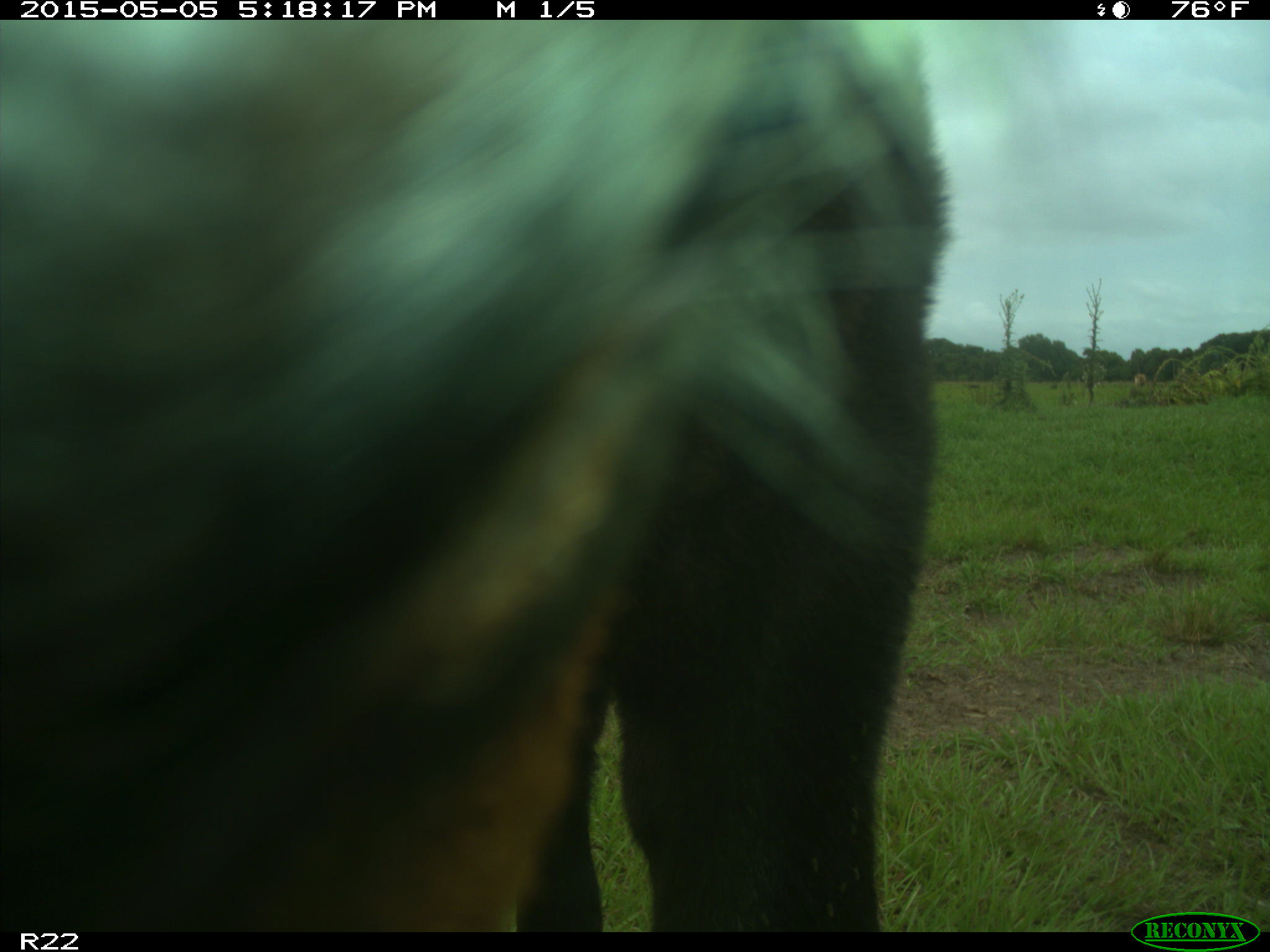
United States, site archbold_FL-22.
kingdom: Animalia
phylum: Chordata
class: Mammalia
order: Artiodactyla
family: Bovidae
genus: Bos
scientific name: Bos taurus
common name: domestic cow